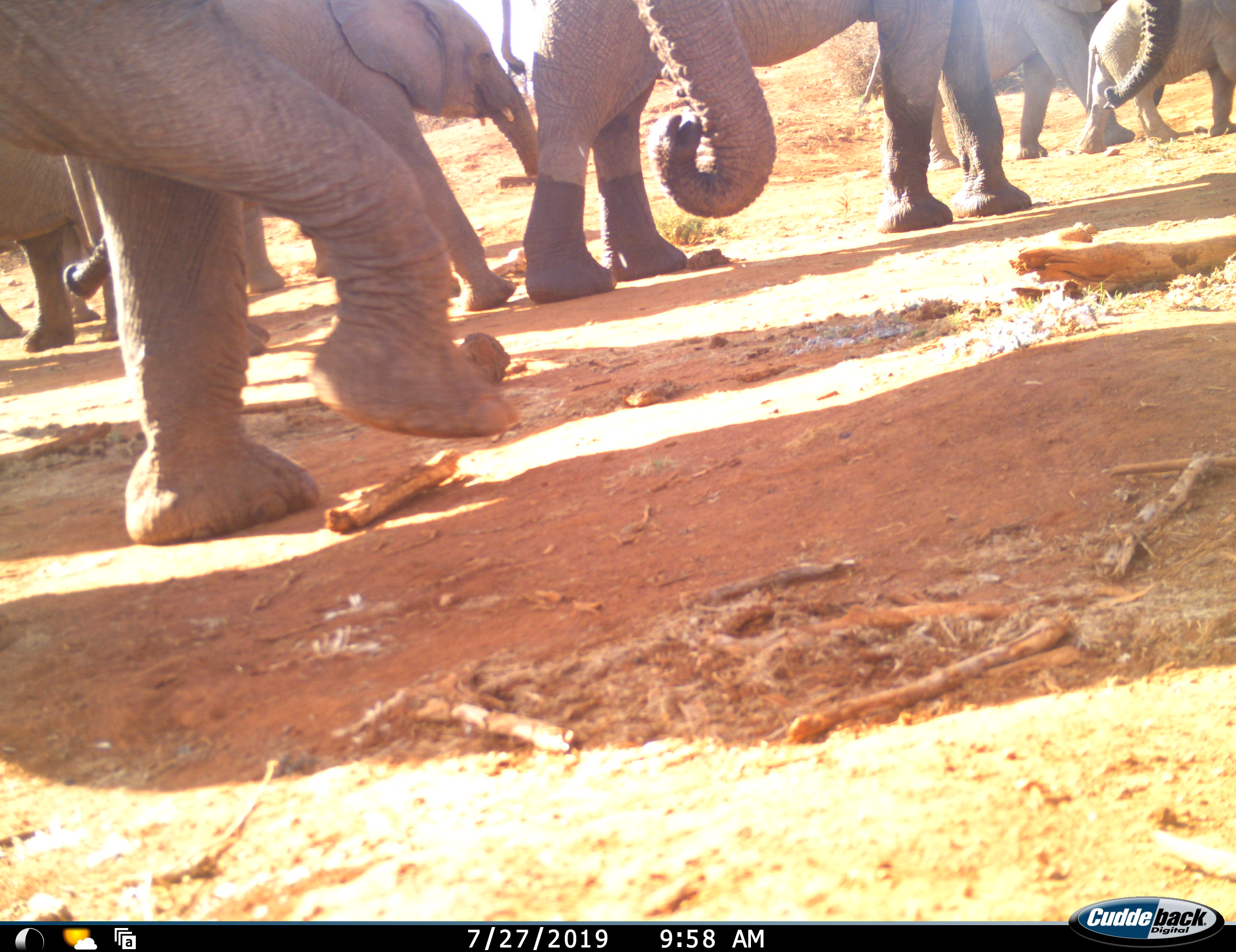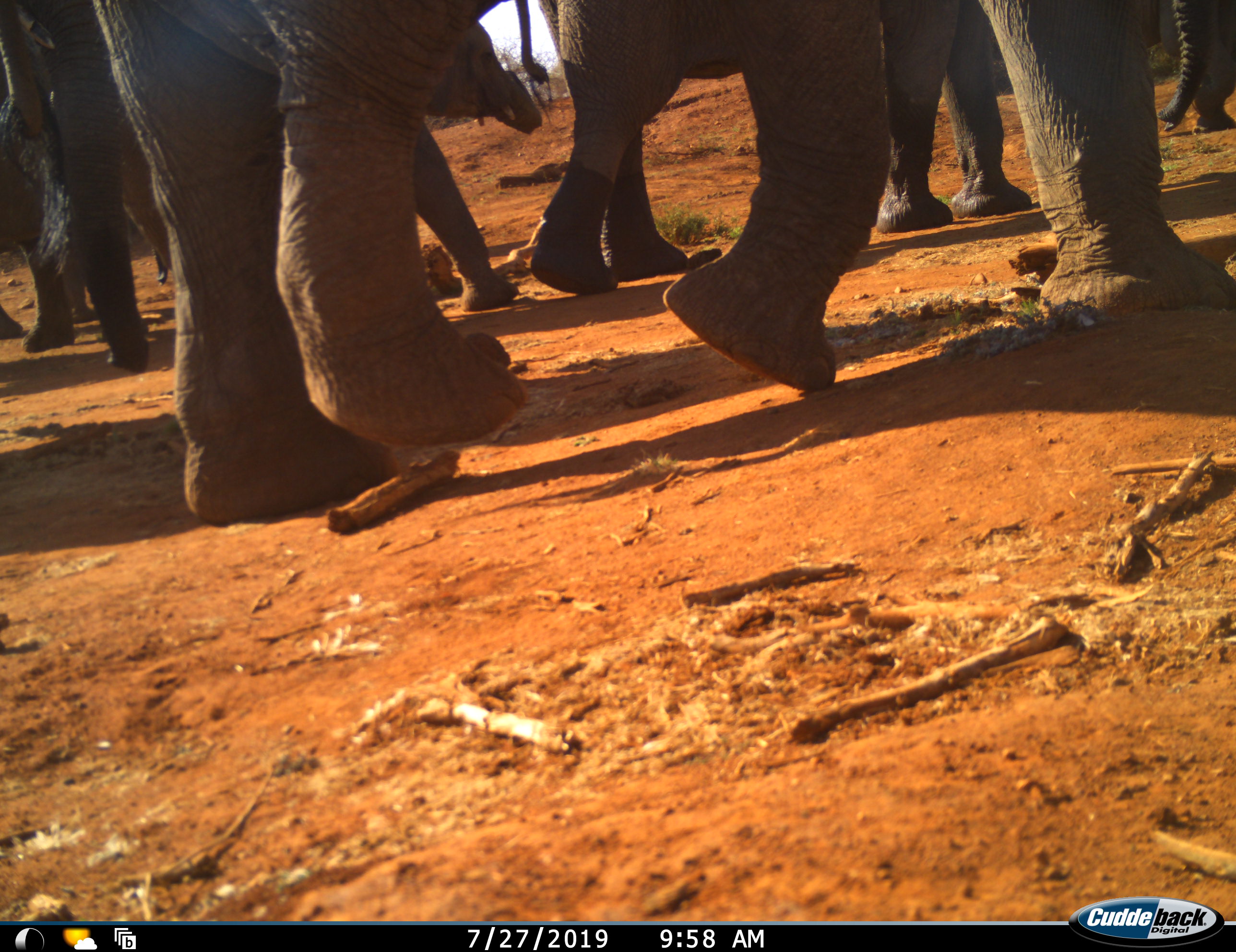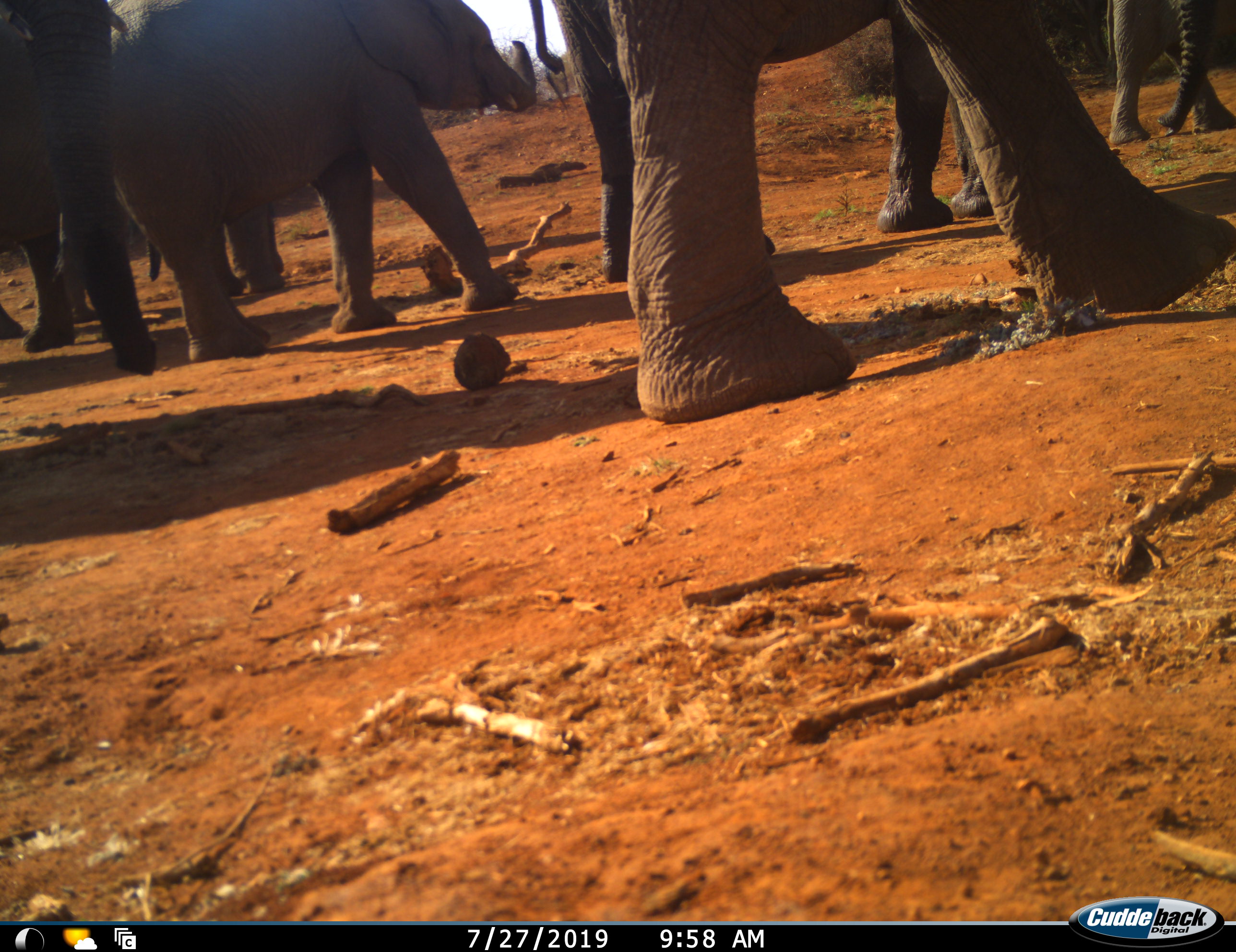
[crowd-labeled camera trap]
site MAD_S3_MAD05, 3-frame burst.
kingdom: Animalia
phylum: Chordata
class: Mammalia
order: Proboscidea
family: Elephantidae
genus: Loxodonta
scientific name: Loxodonta africana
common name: african bush elephant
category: elephant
Elephant (african bush elephant) (Loxodonta africana), count 7. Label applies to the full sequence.